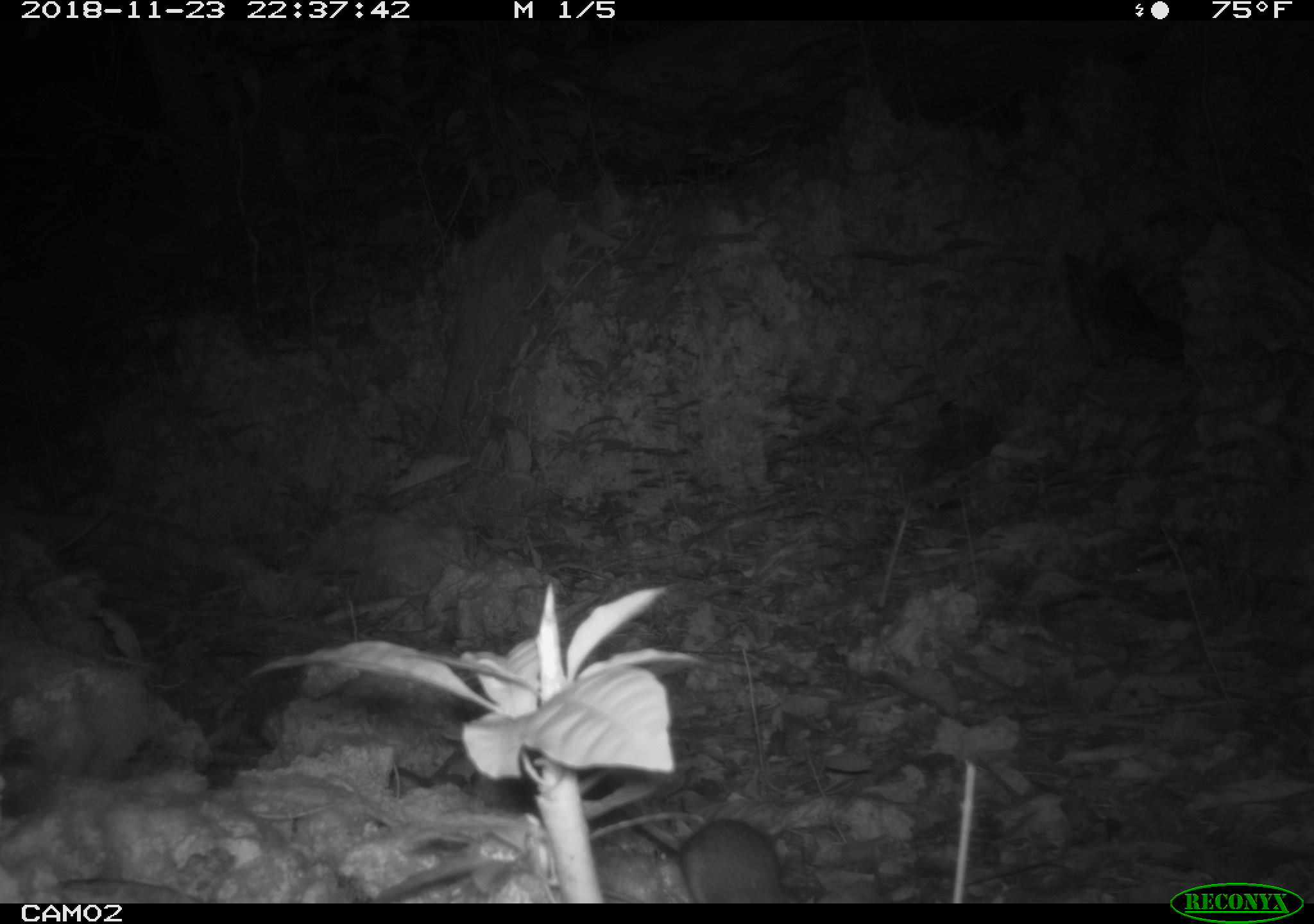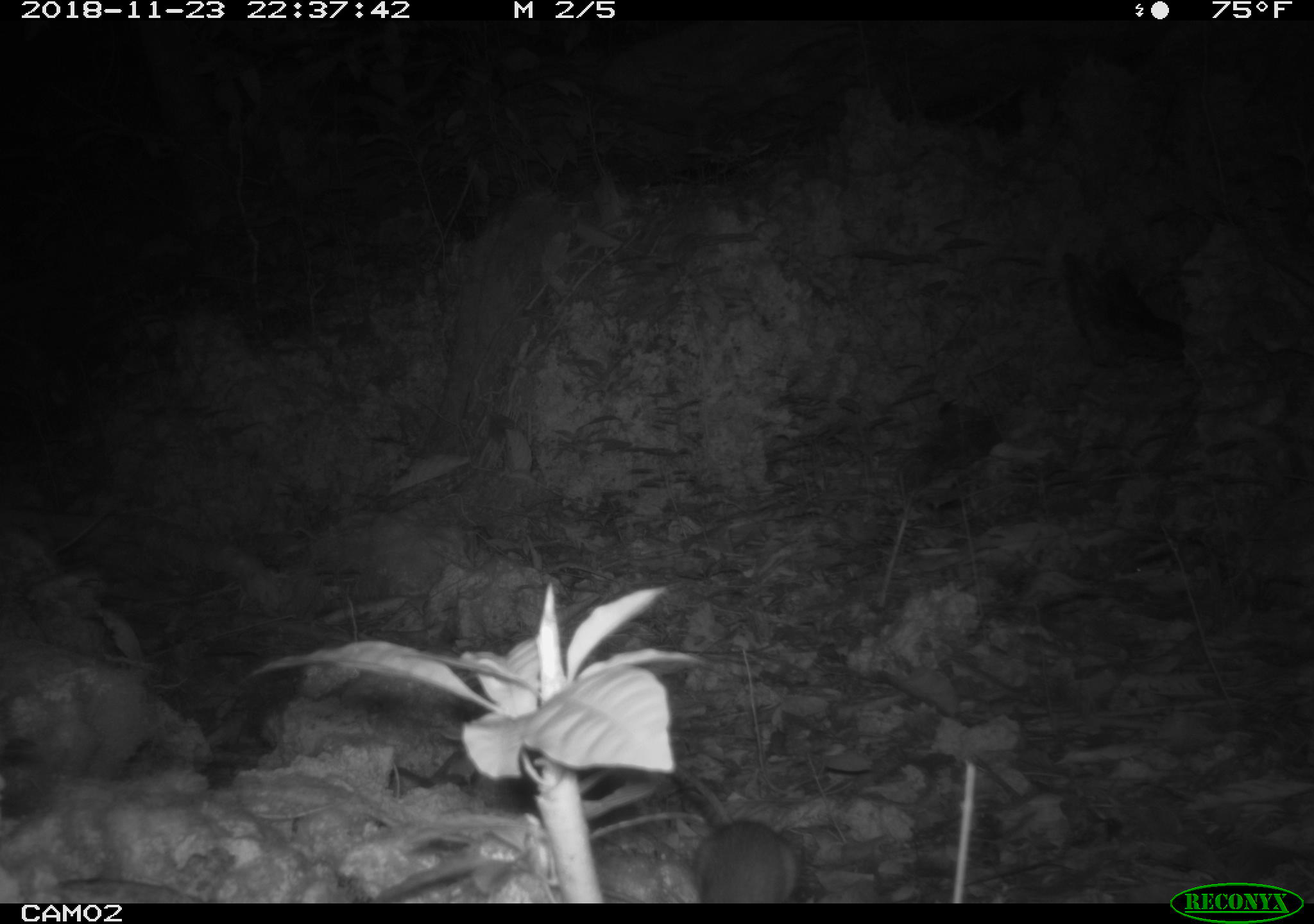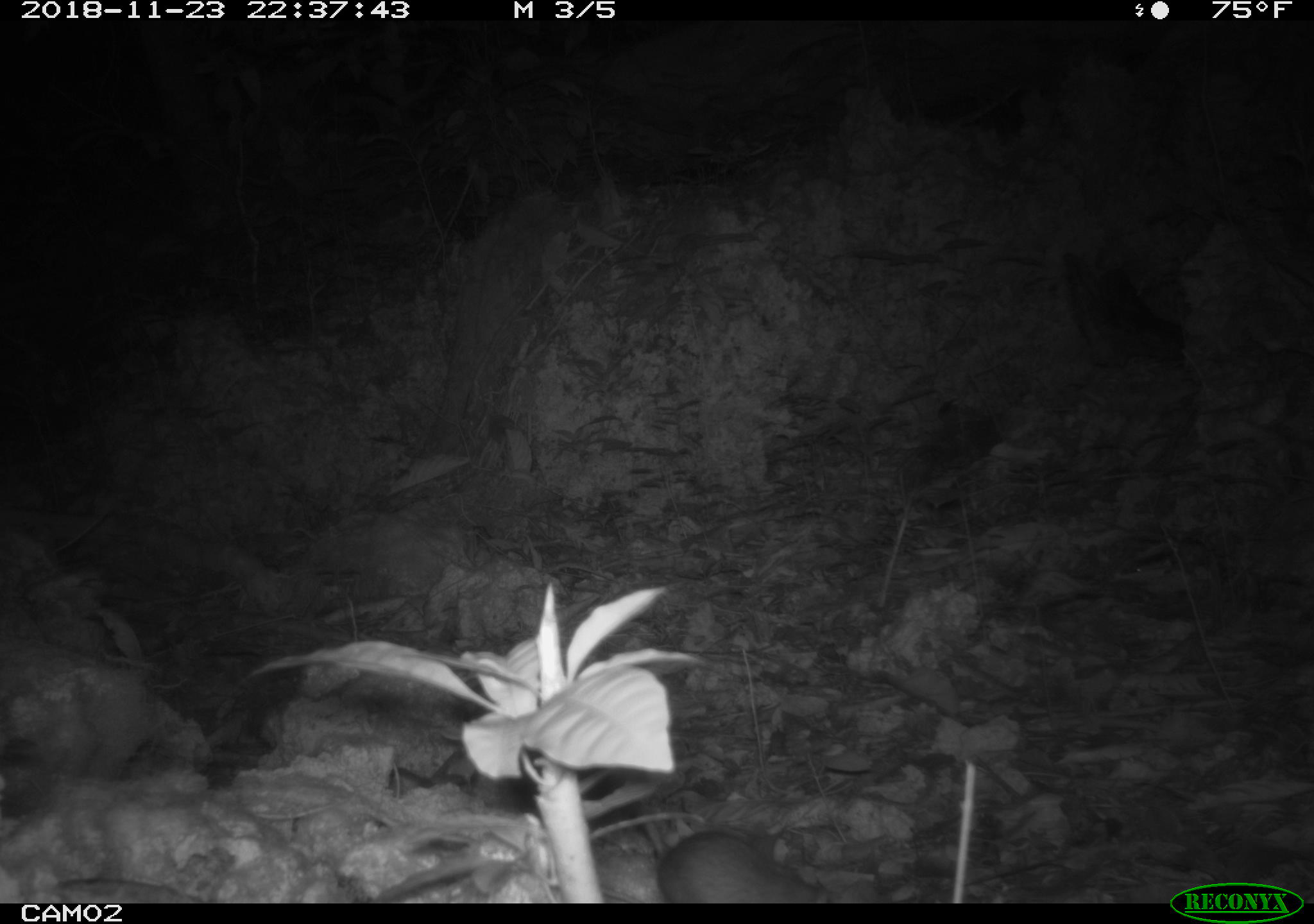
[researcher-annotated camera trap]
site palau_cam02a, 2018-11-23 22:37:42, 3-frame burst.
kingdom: Animalia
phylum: Chordata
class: Mammalia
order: Rodentia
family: Muridae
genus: Rattus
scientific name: Rattus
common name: rat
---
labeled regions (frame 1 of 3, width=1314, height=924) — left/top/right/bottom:
rat: 626/805/798/905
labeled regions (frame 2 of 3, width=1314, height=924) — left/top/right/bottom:
rat: 681/817/801/901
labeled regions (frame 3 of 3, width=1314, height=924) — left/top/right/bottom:
rat: 638/826/824/903